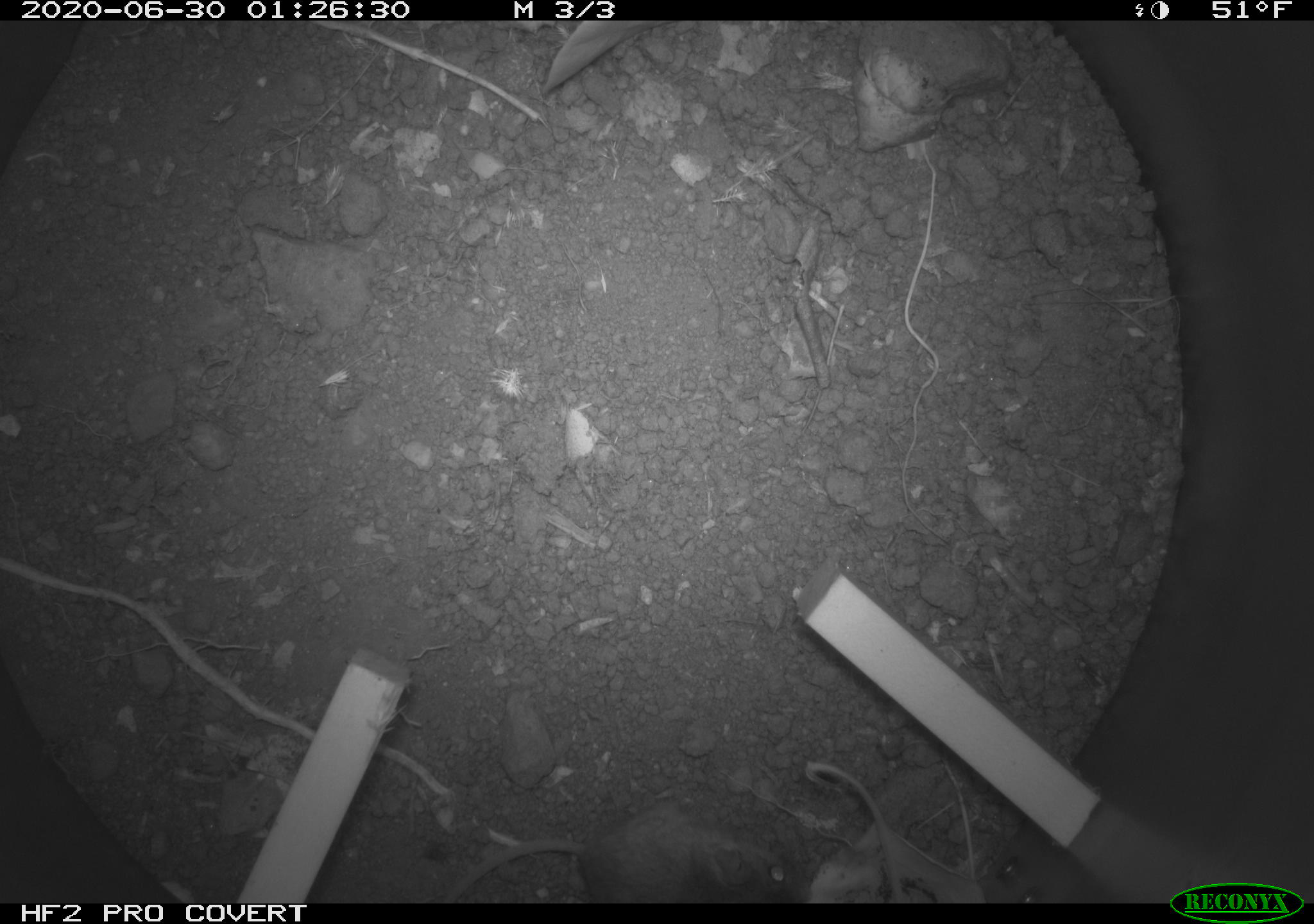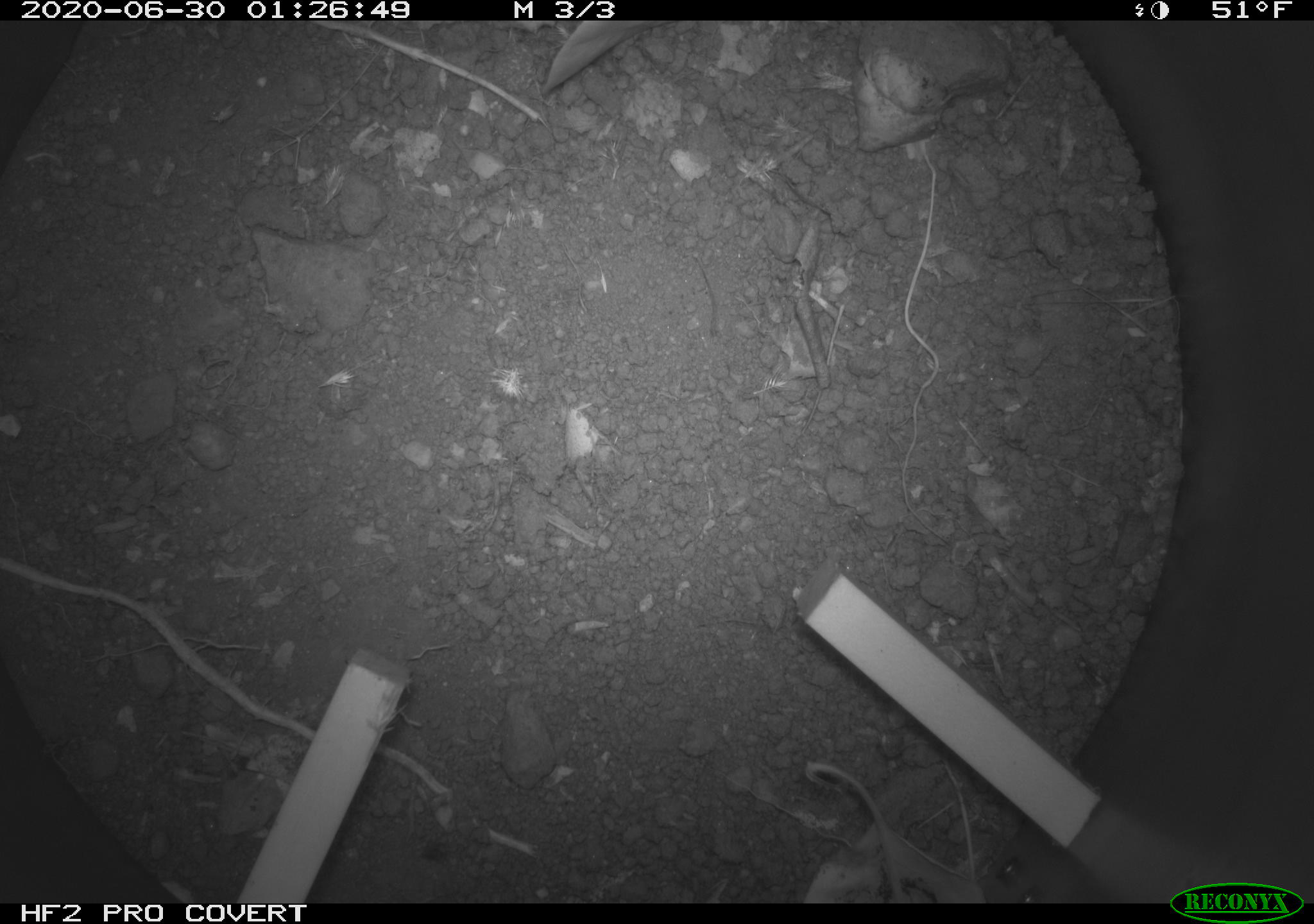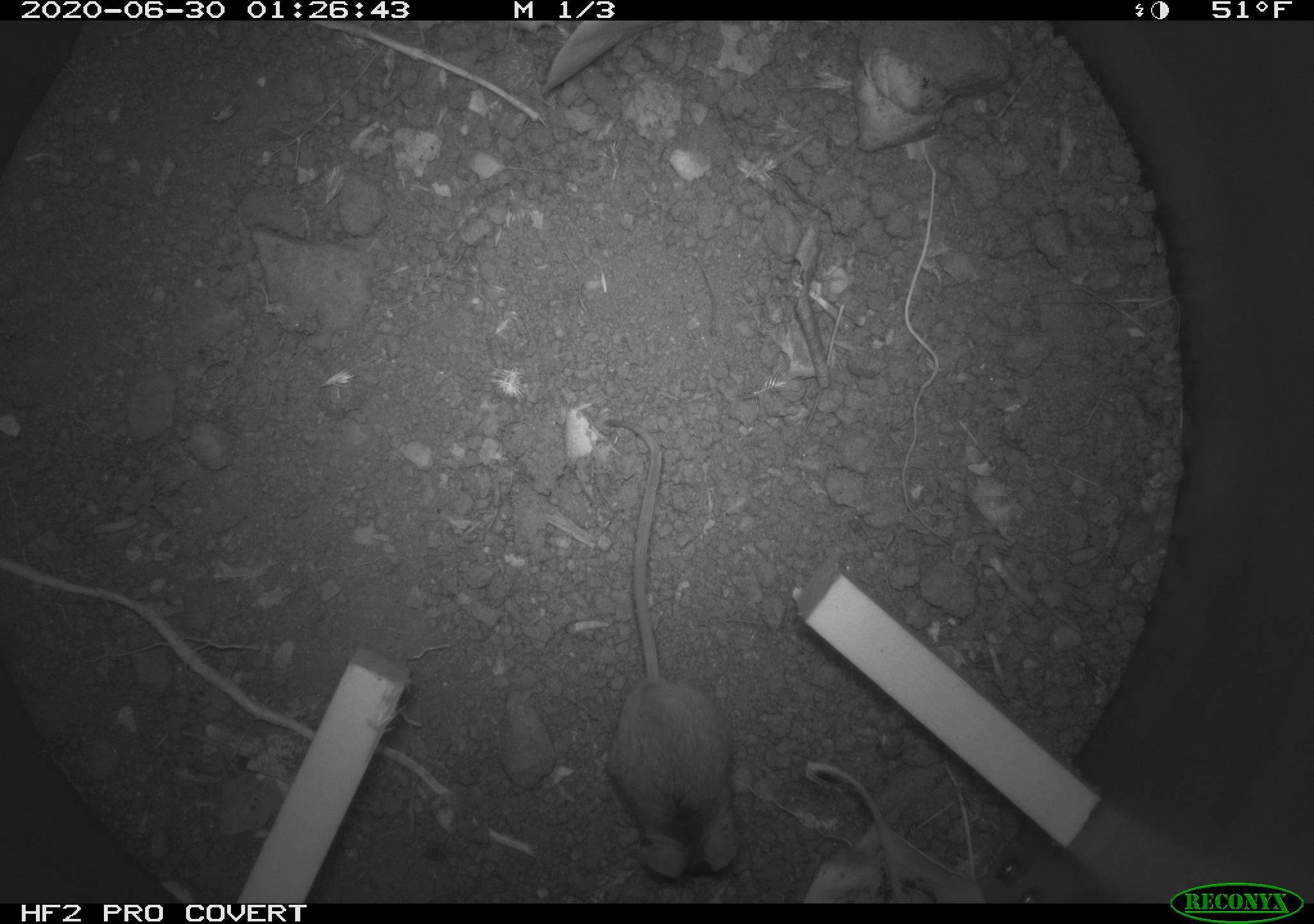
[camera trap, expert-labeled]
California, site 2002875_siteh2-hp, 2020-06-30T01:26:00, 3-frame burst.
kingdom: Animalia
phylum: Chordata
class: Mammalia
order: Rodentia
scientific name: Rodentia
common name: rodent